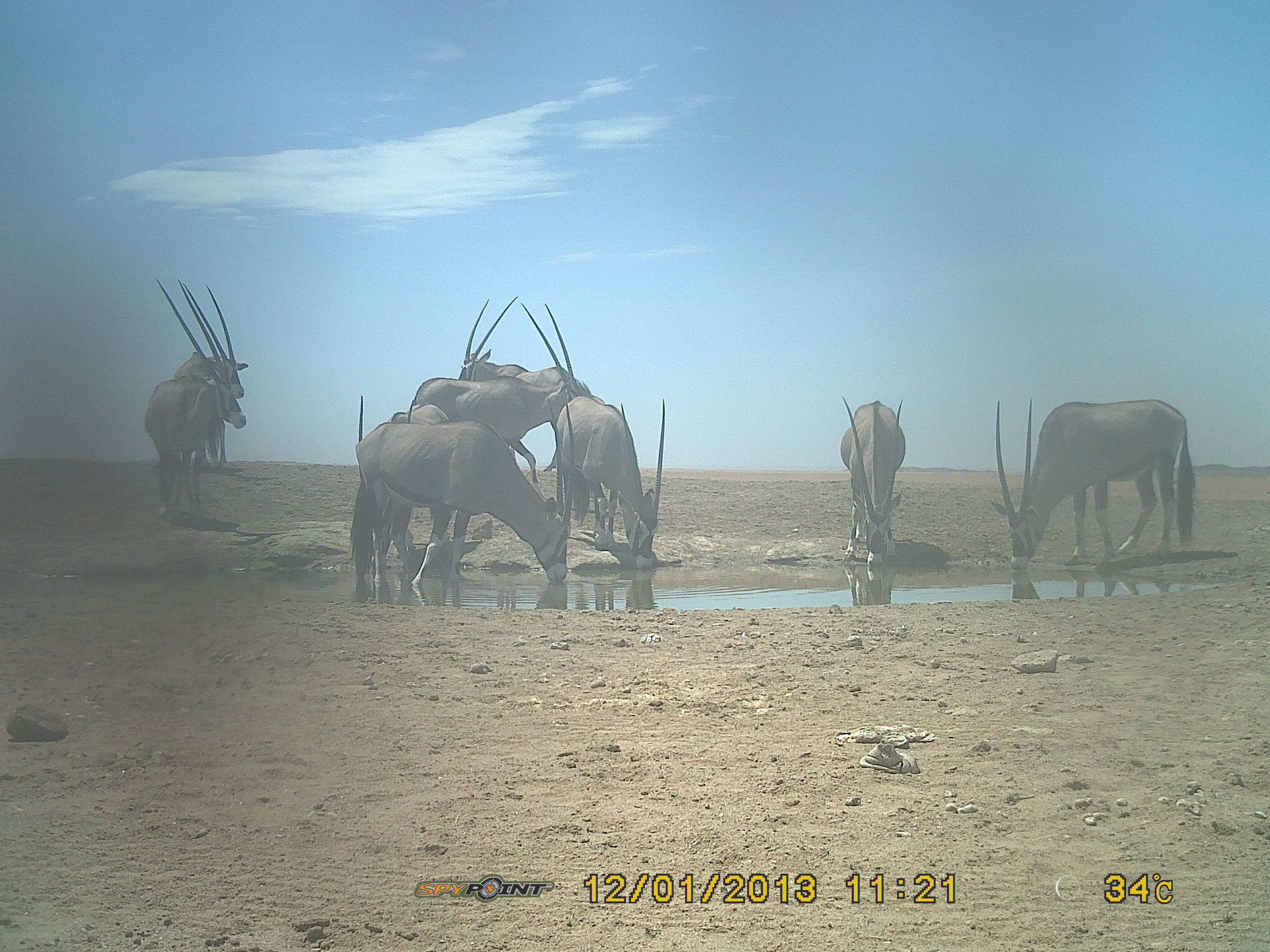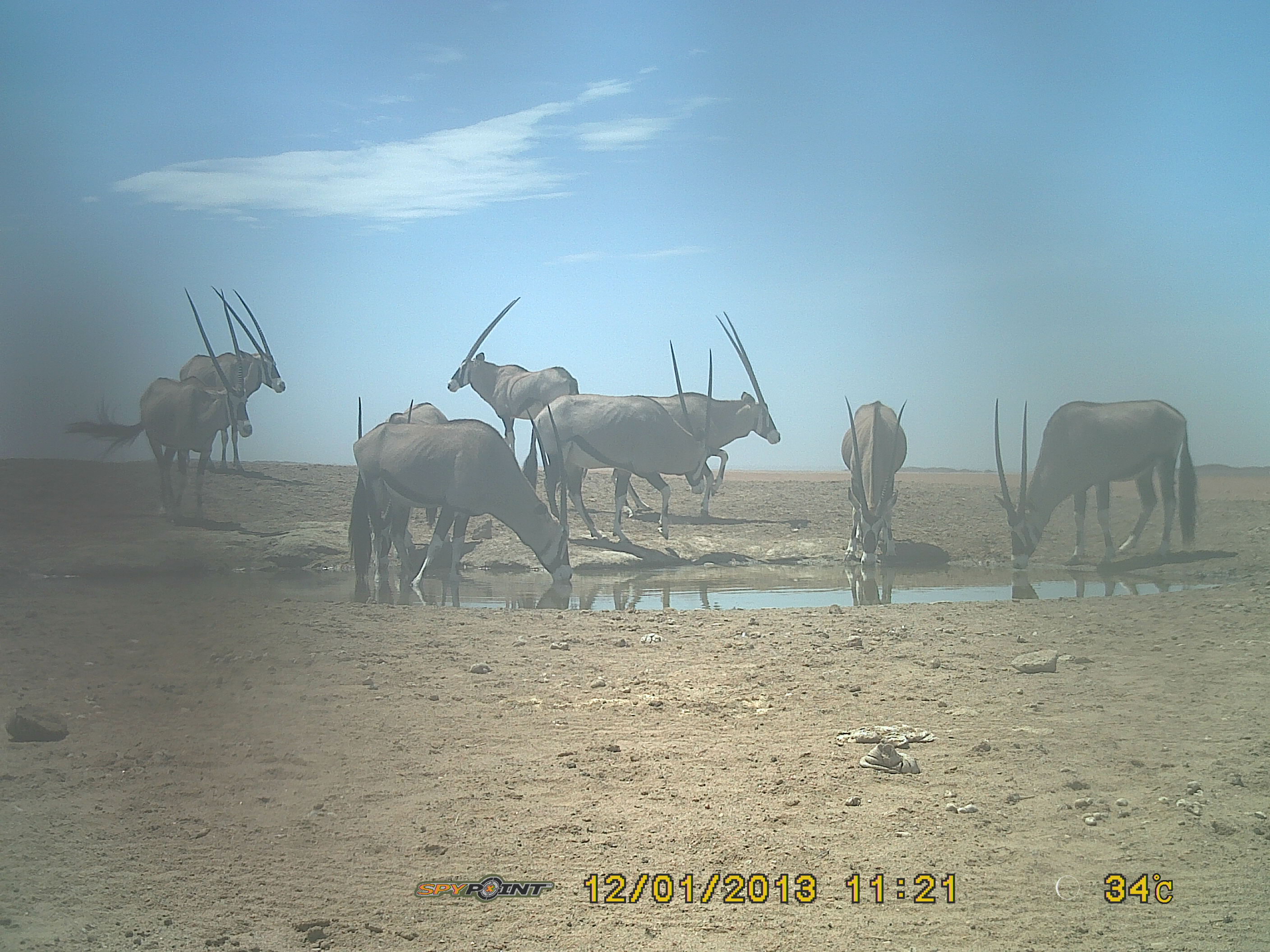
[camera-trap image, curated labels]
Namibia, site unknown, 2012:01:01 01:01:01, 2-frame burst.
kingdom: Animalia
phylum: Chordata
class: Mammalia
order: Artiodactyla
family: Bovidae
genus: Oryx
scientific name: Oryx gazella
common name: gemsbok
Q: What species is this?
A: Oryx gazella (gemsbok).